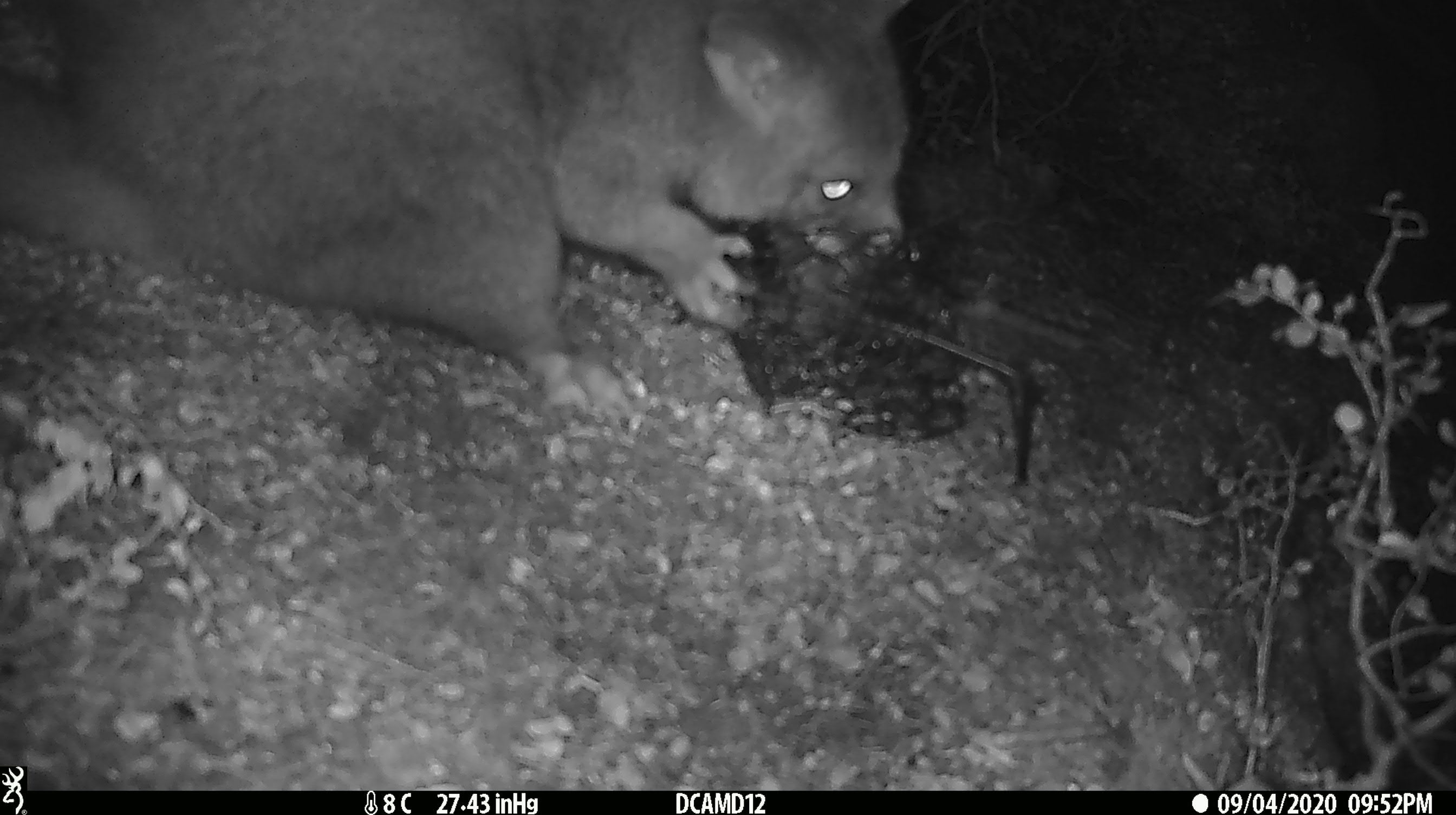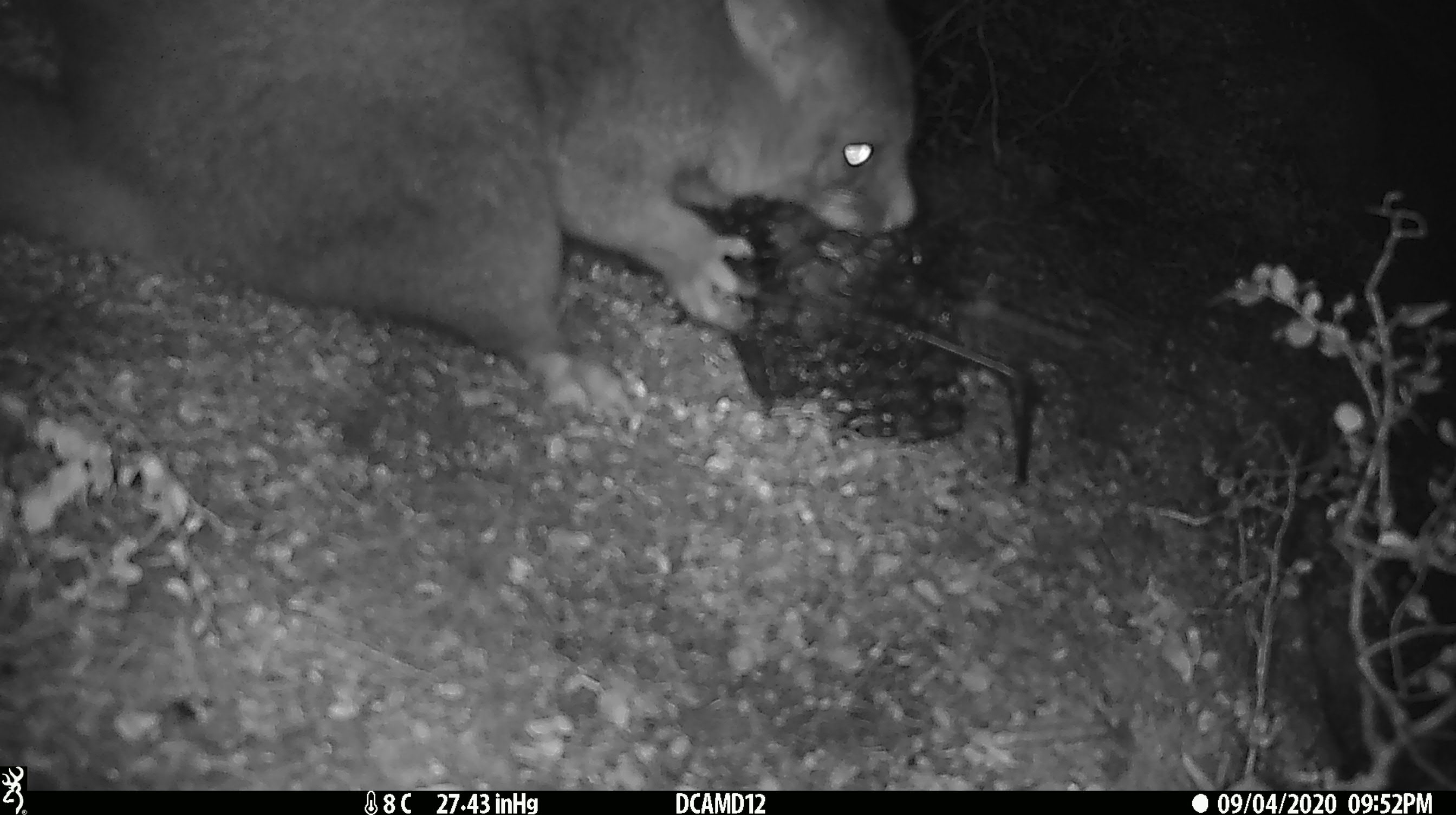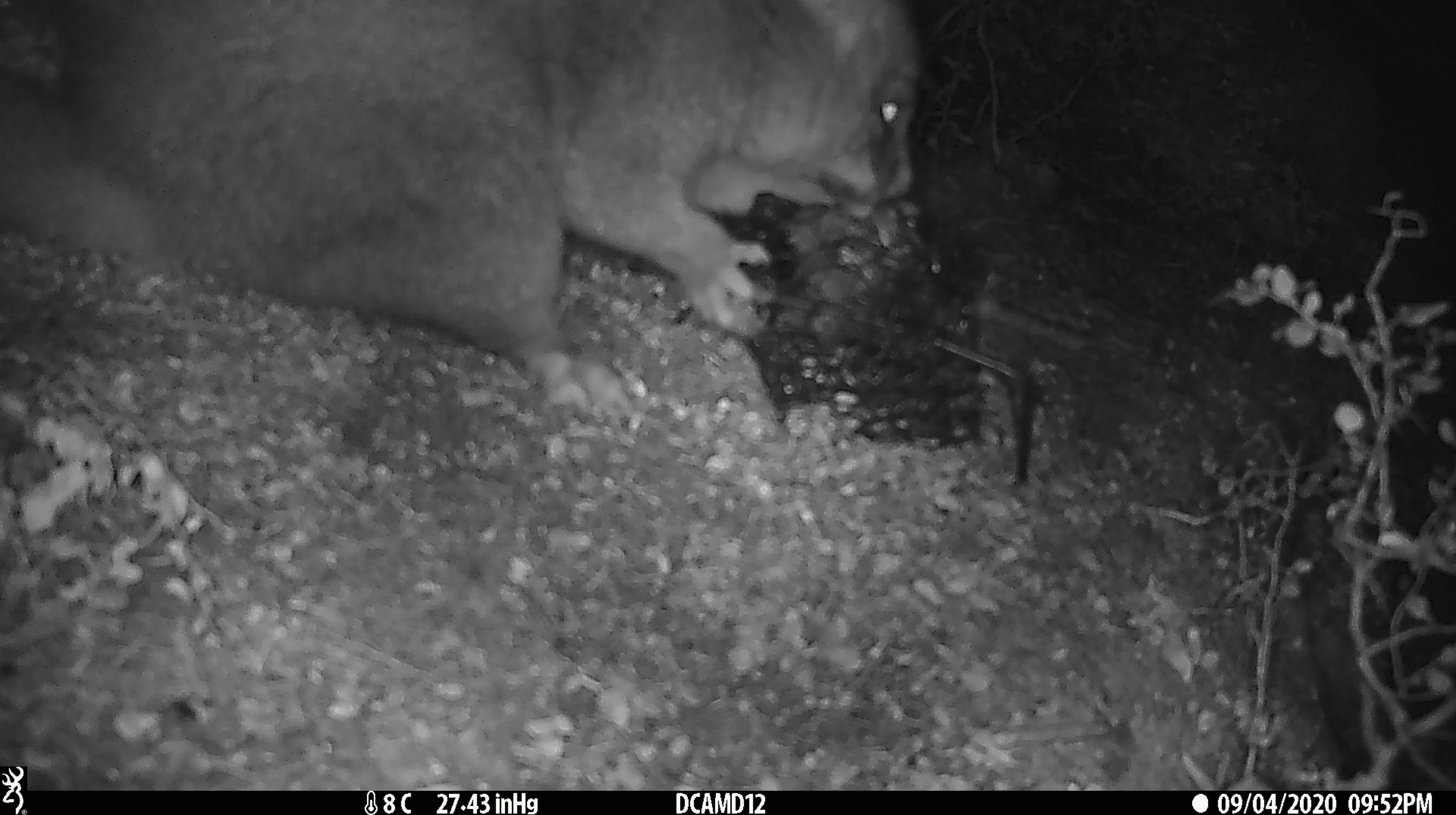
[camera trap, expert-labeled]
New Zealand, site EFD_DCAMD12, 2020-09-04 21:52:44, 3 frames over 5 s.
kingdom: Animalia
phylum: Chordata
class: Mammalia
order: Diprotodontia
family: Phalangeridae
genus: Trichosurus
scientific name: Trichosurus vulpecula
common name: common brushtail possum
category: possum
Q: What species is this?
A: Possum (common brushtail possum) (Trichosurus vulpecula).